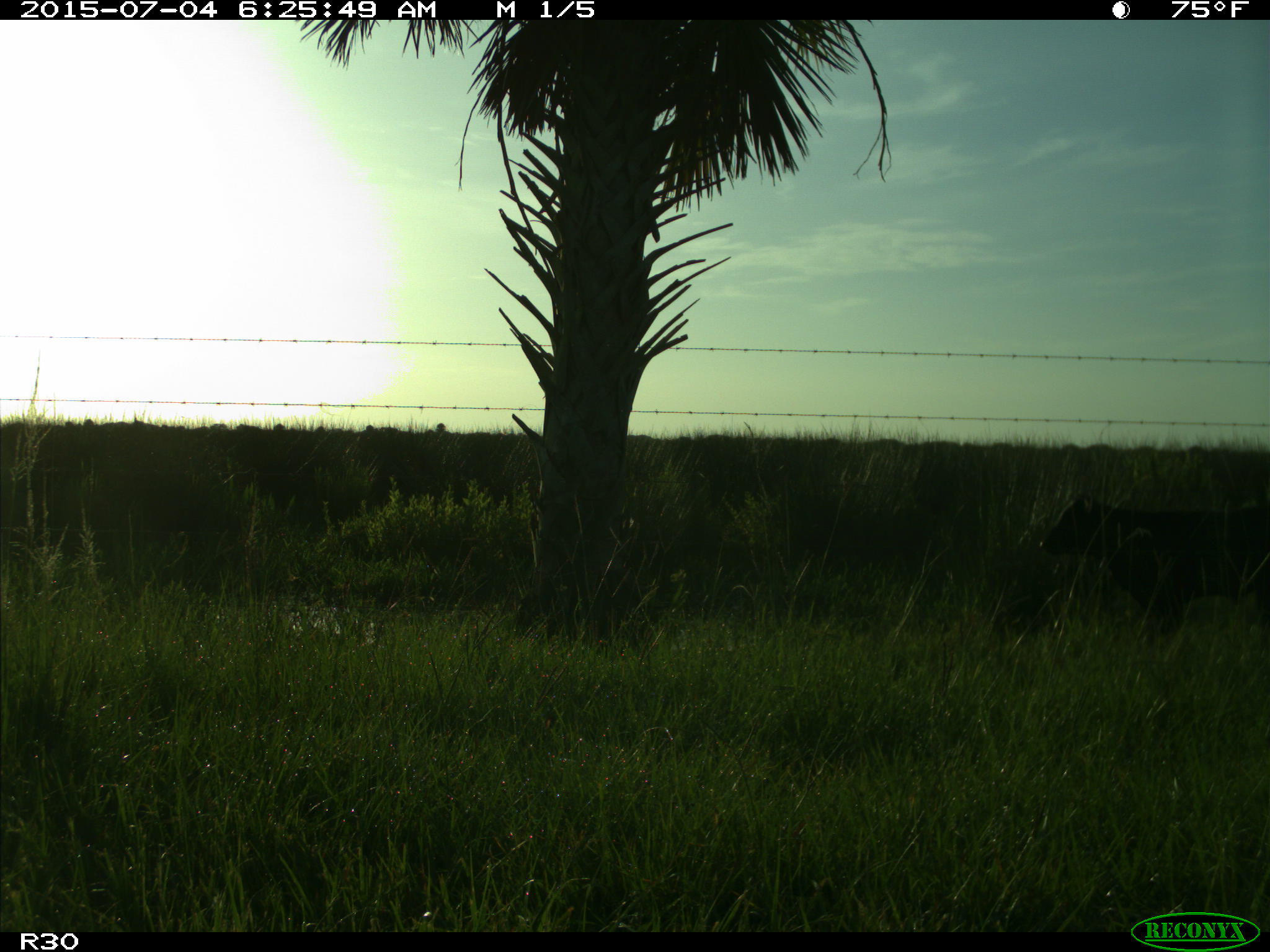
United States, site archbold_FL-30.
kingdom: Animalia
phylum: Chordata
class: Mammalia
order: Artiodactyla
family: Bovidae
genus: Bos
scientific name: Bos taurus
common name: domestic cow